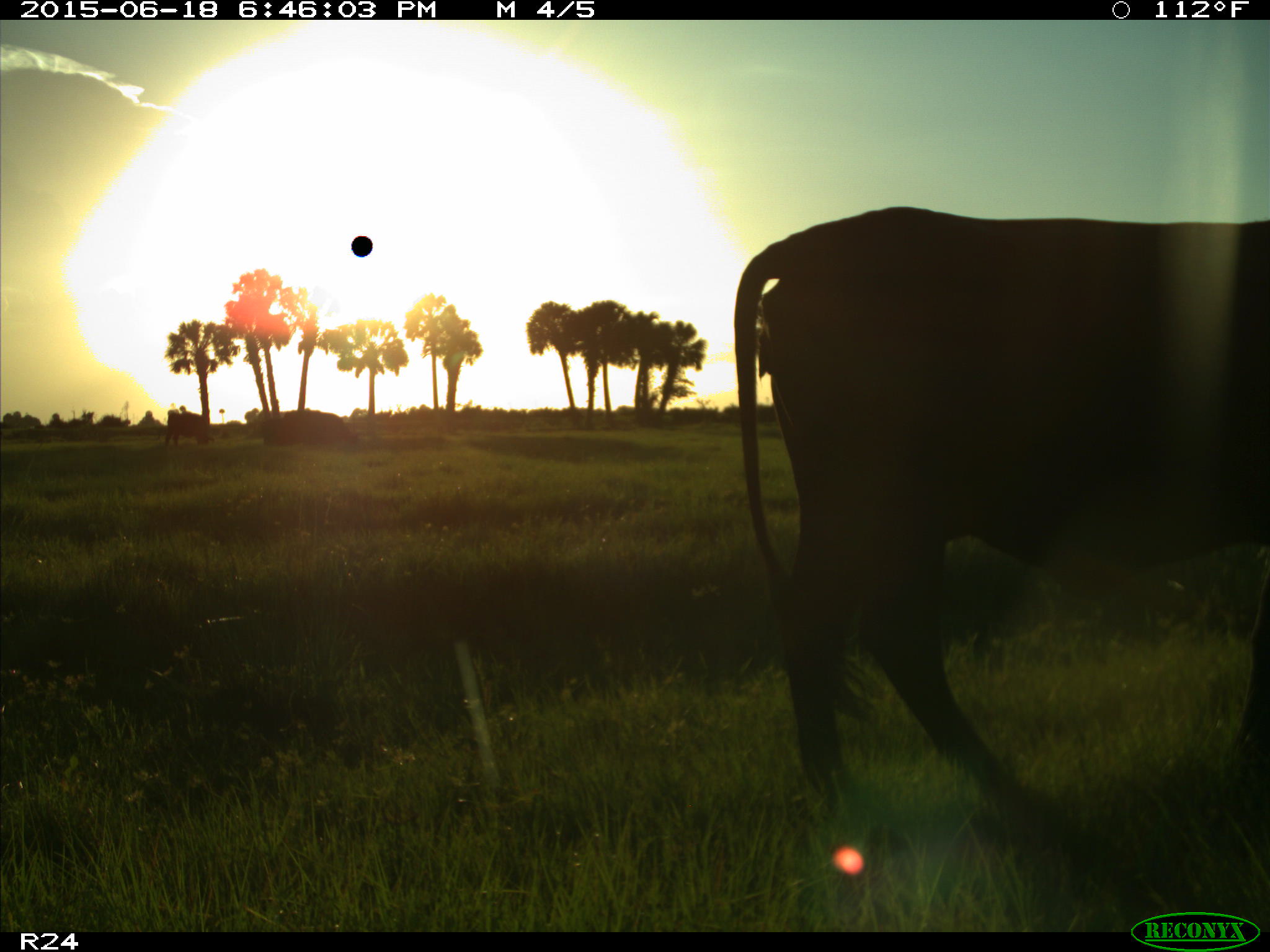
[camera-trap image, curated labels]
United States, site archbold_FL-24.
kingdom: Animalia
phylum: Chordata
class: Mammalia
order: Artiodactyla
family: Bovidae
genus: Bos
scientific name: Bos taurus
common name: domestic cow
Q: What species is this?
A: Bos taurus (domestic cow).